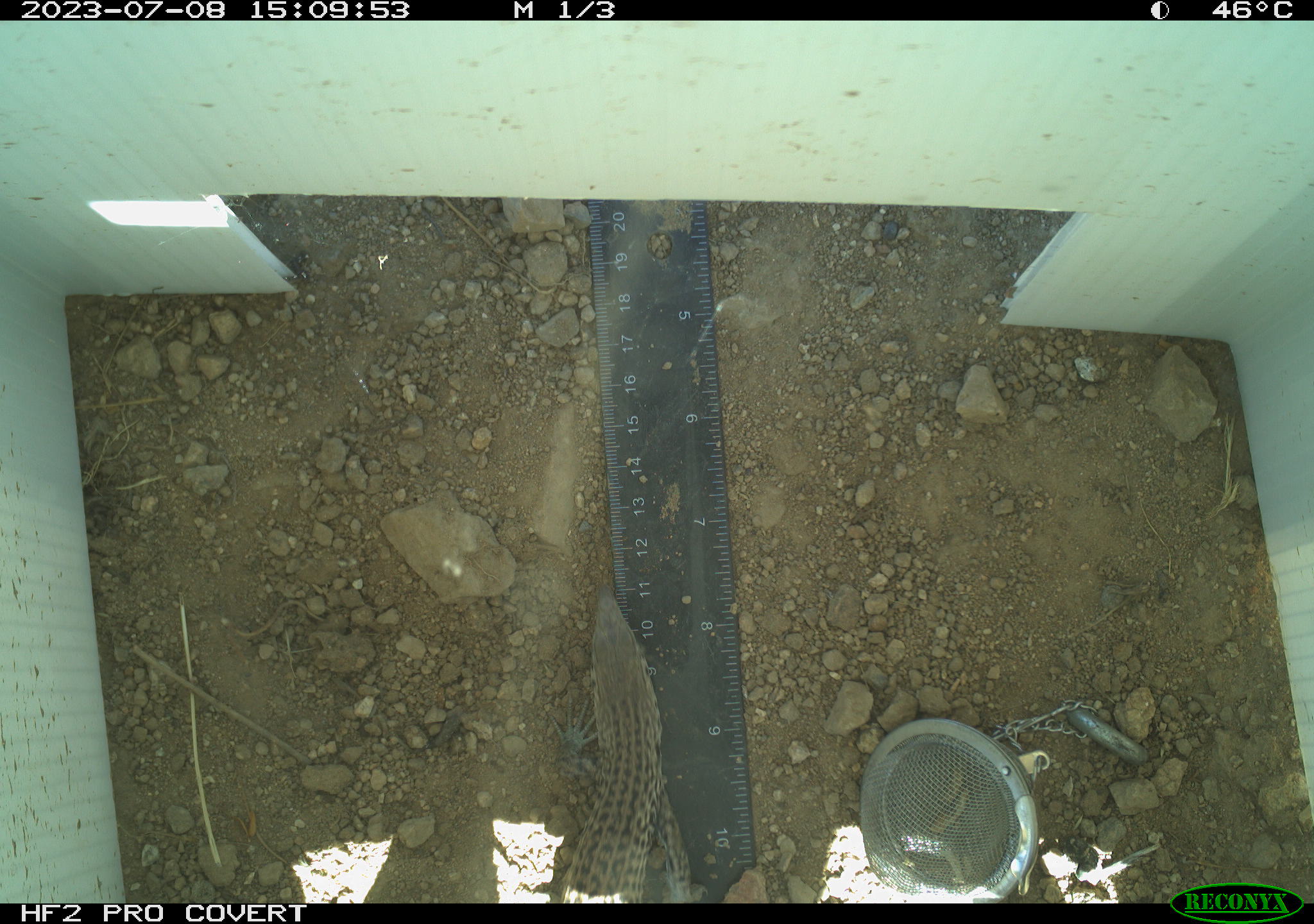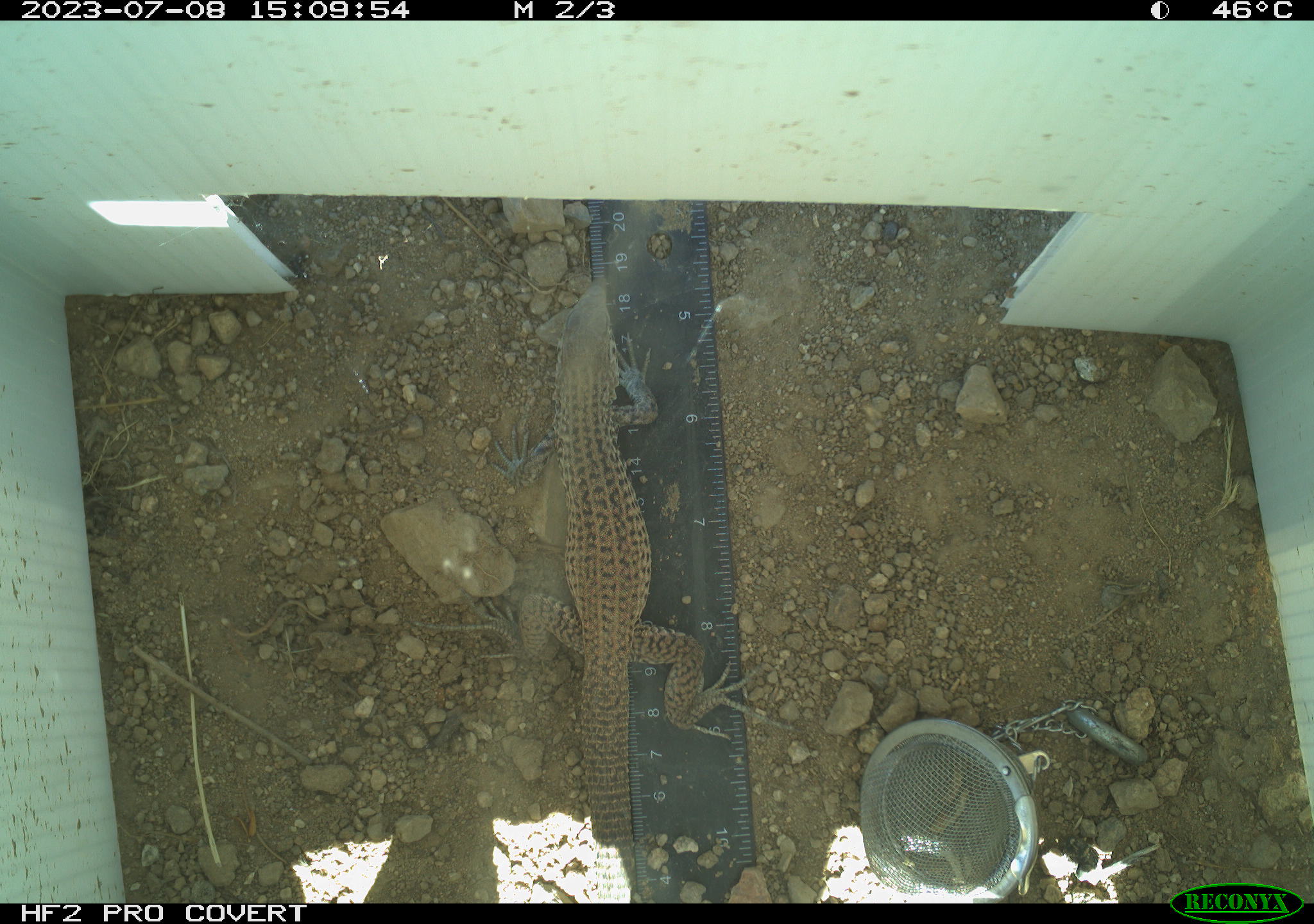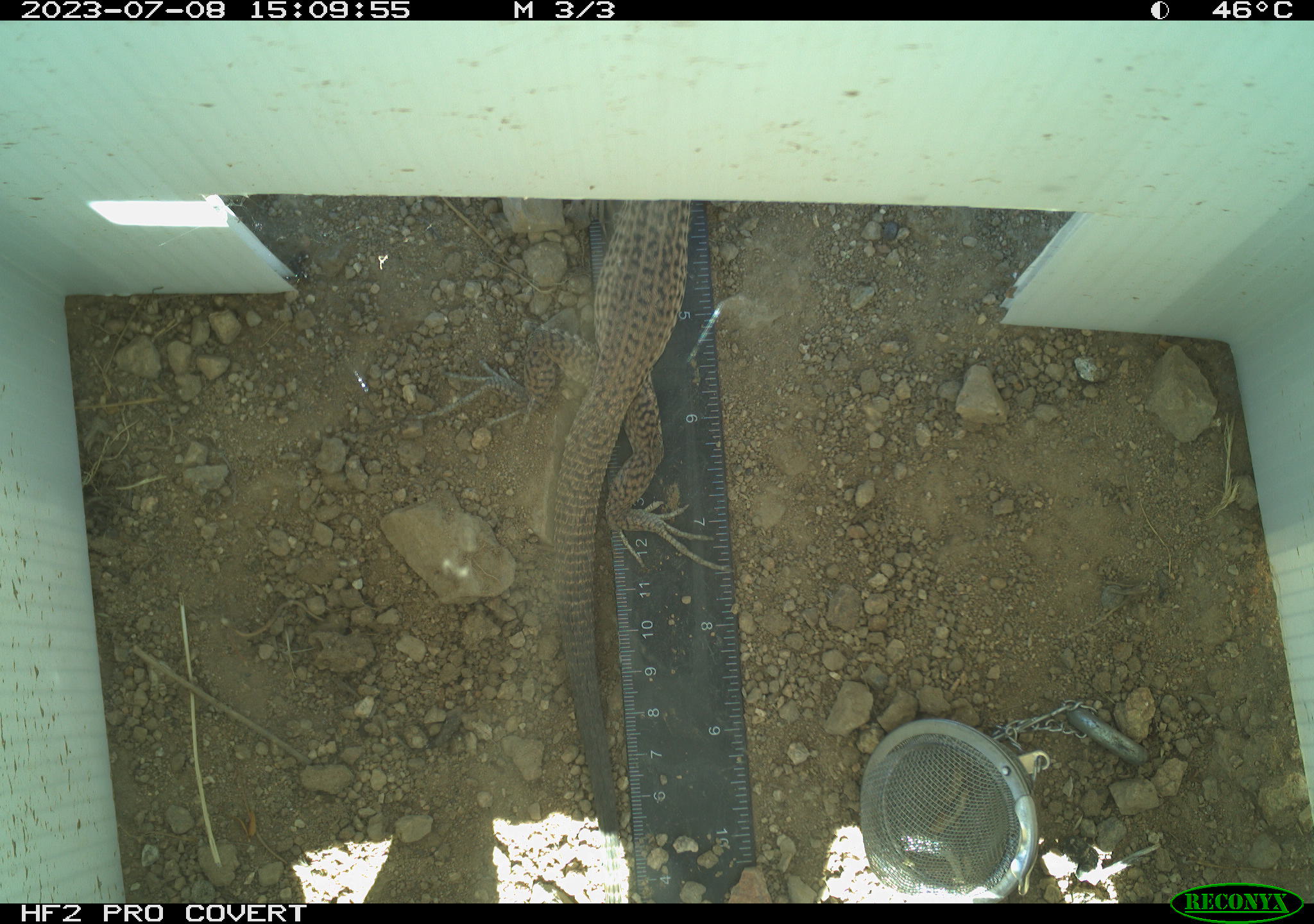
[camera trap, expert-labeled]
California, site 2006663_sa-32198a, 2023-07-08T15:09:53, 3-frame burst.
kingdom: Animalia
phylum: Chordata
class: Reptilia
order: Squamata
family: Teiidae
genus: Aspidoscelis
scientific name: Aspidoscelis tigris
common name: western whiptail